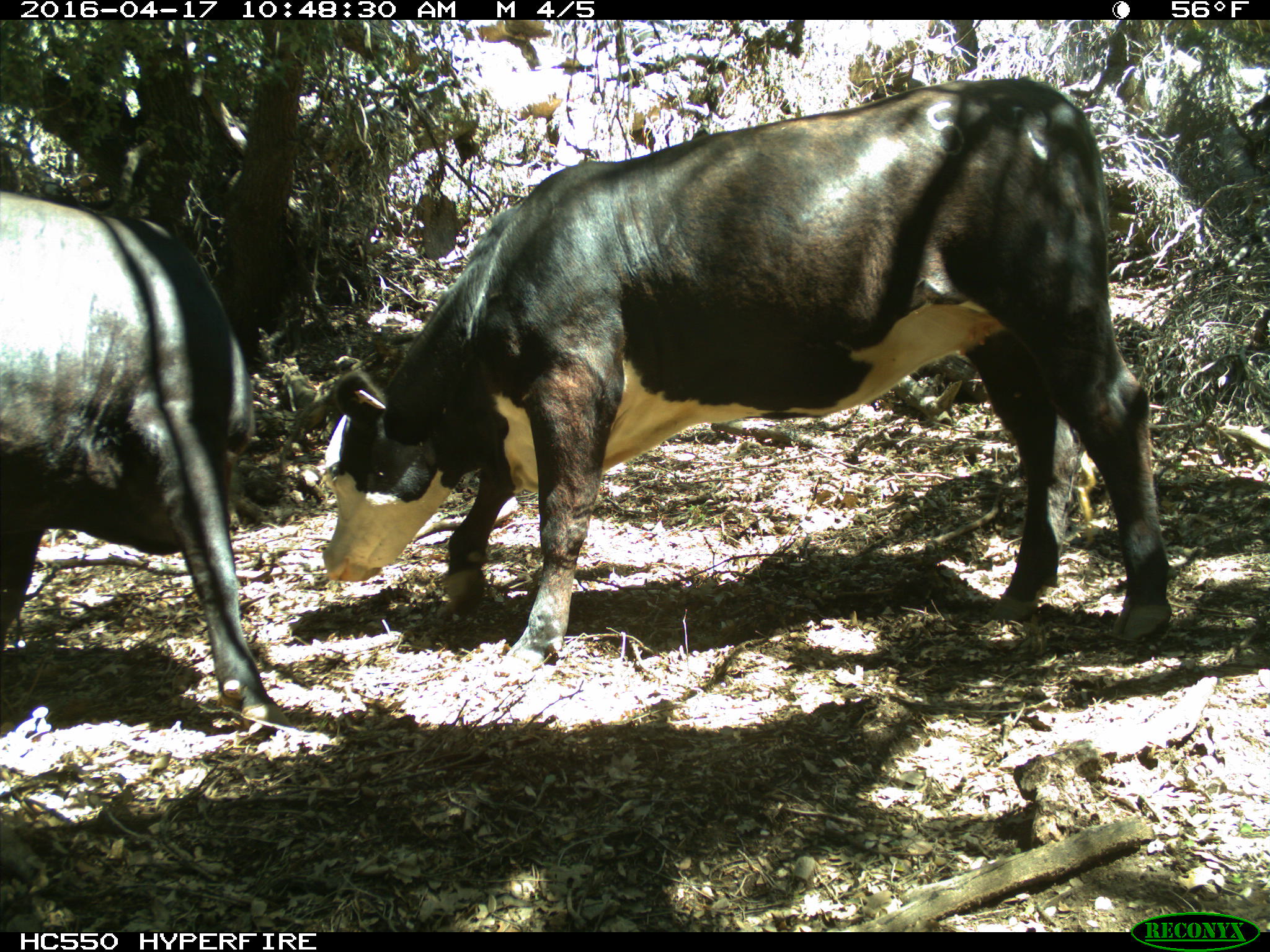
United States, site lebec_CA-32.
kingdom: Animalia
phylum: Chordata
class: Mammalia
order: Artiodactyla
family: Bovidae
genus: Bos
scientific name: Bos taurus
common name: domestic cow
Bos taurus (domestic cow).